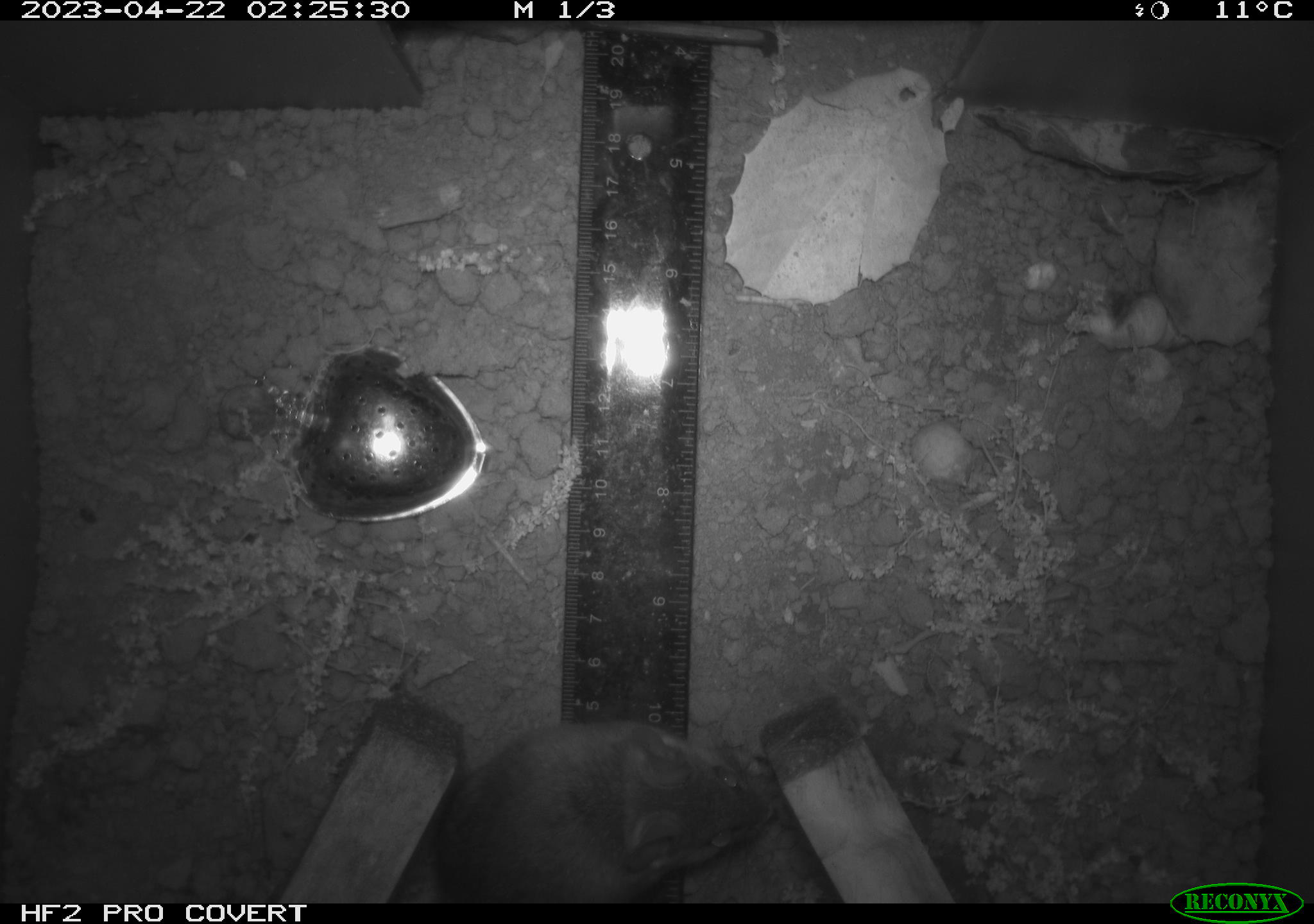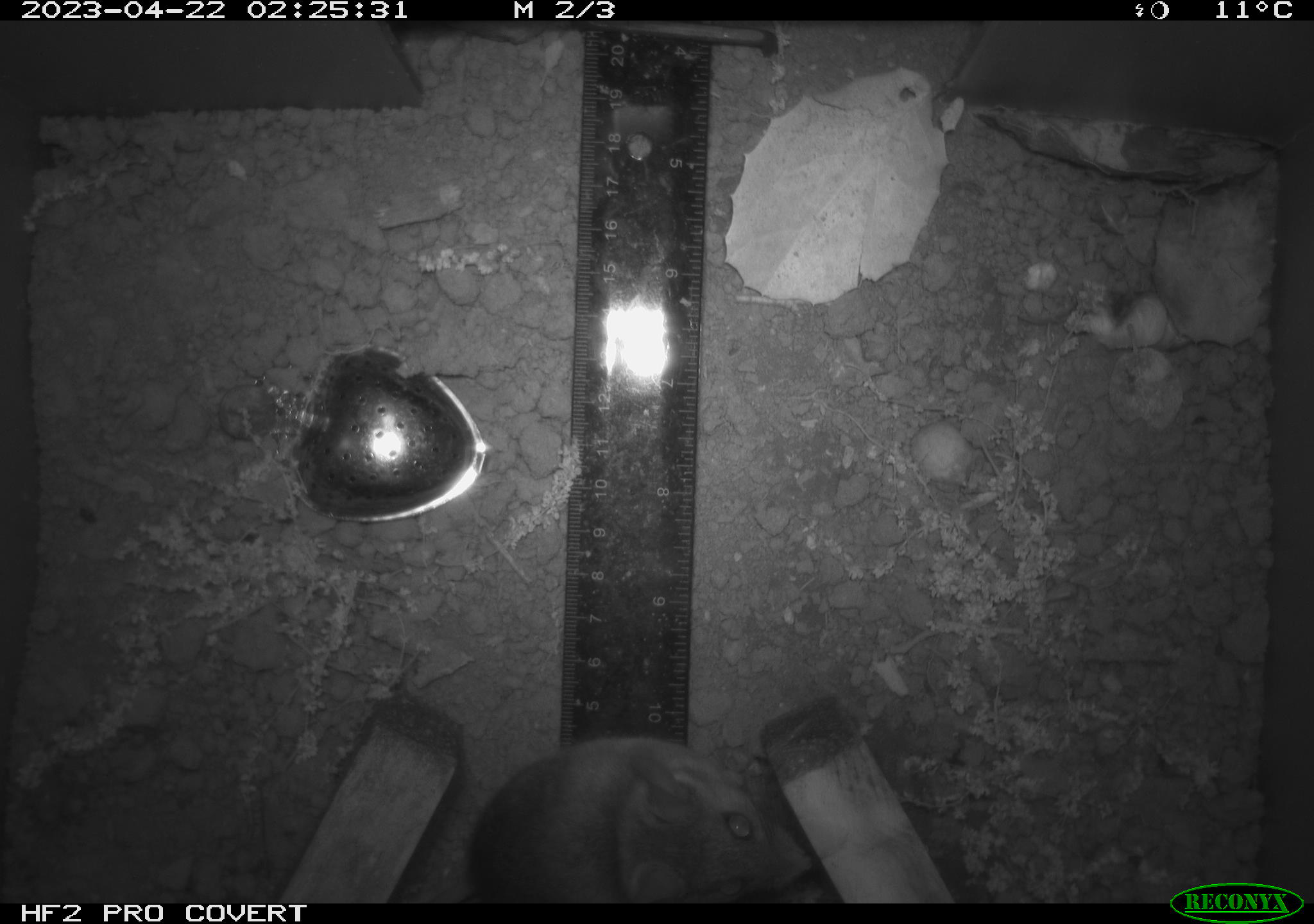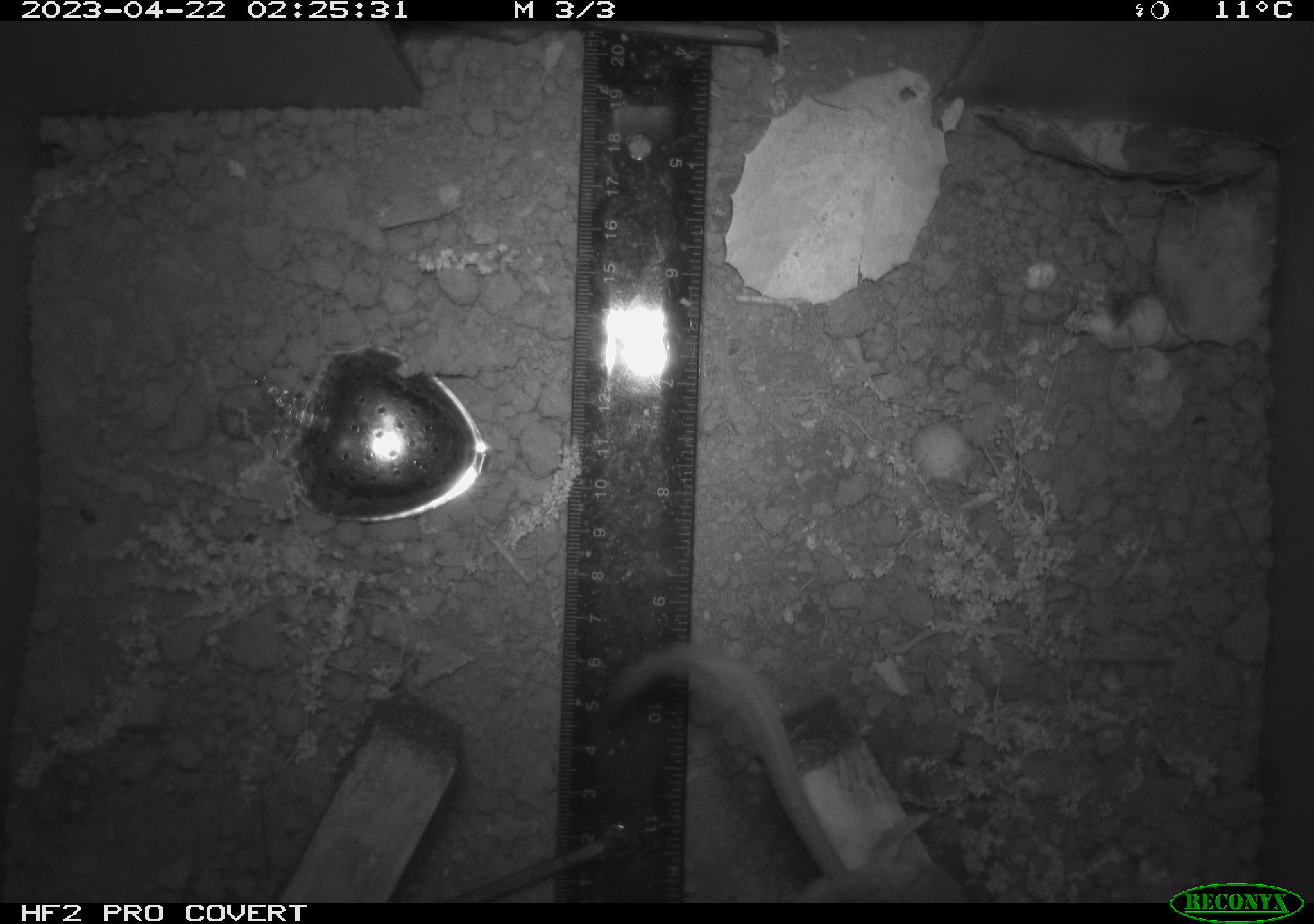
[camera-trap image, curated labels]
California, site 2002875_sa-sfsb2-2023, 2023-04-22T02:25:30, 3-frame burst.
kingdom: Animalia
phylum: Chordata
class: Mammalia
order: Rodentia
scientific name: Rodentia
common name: mouse species